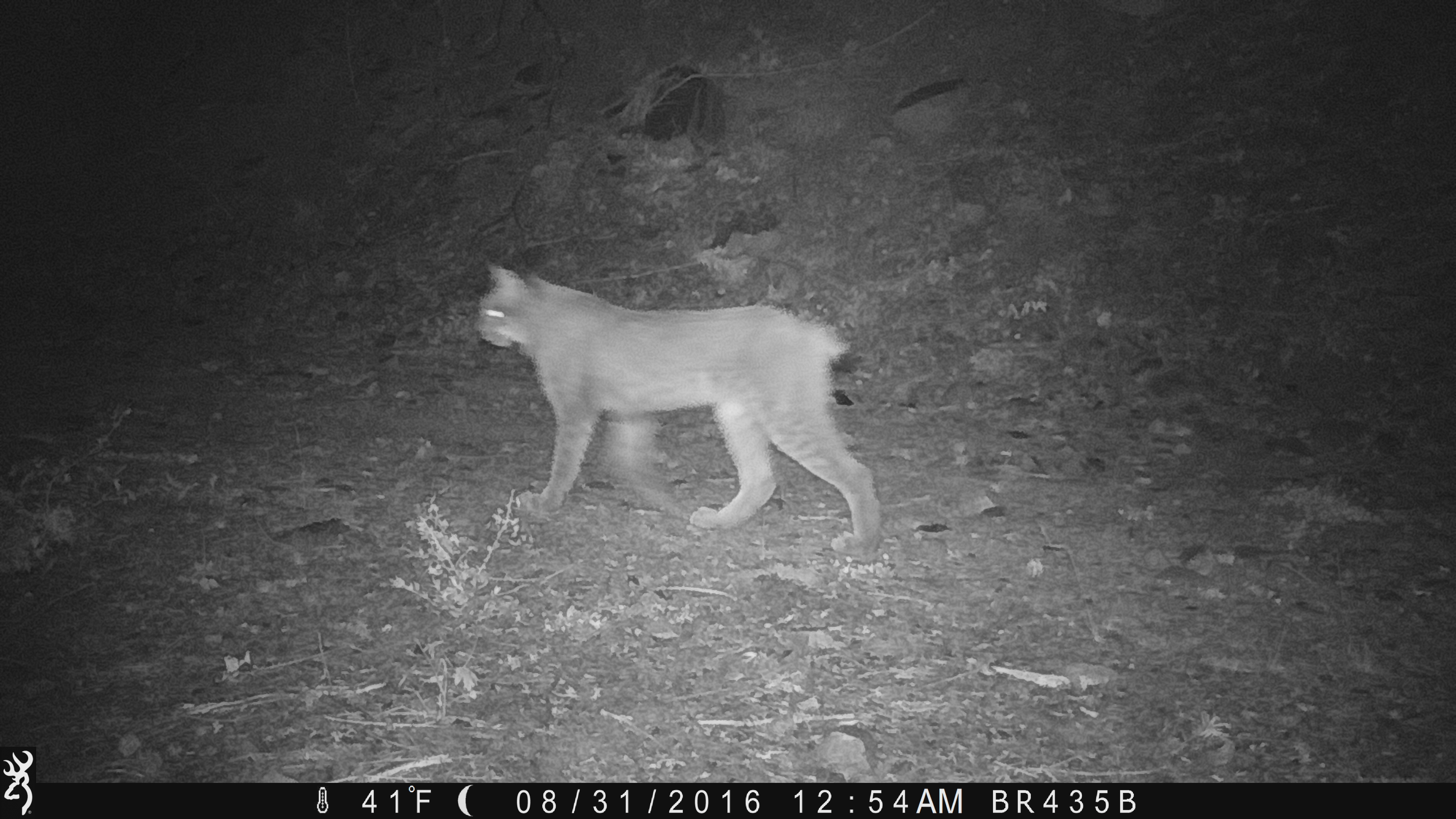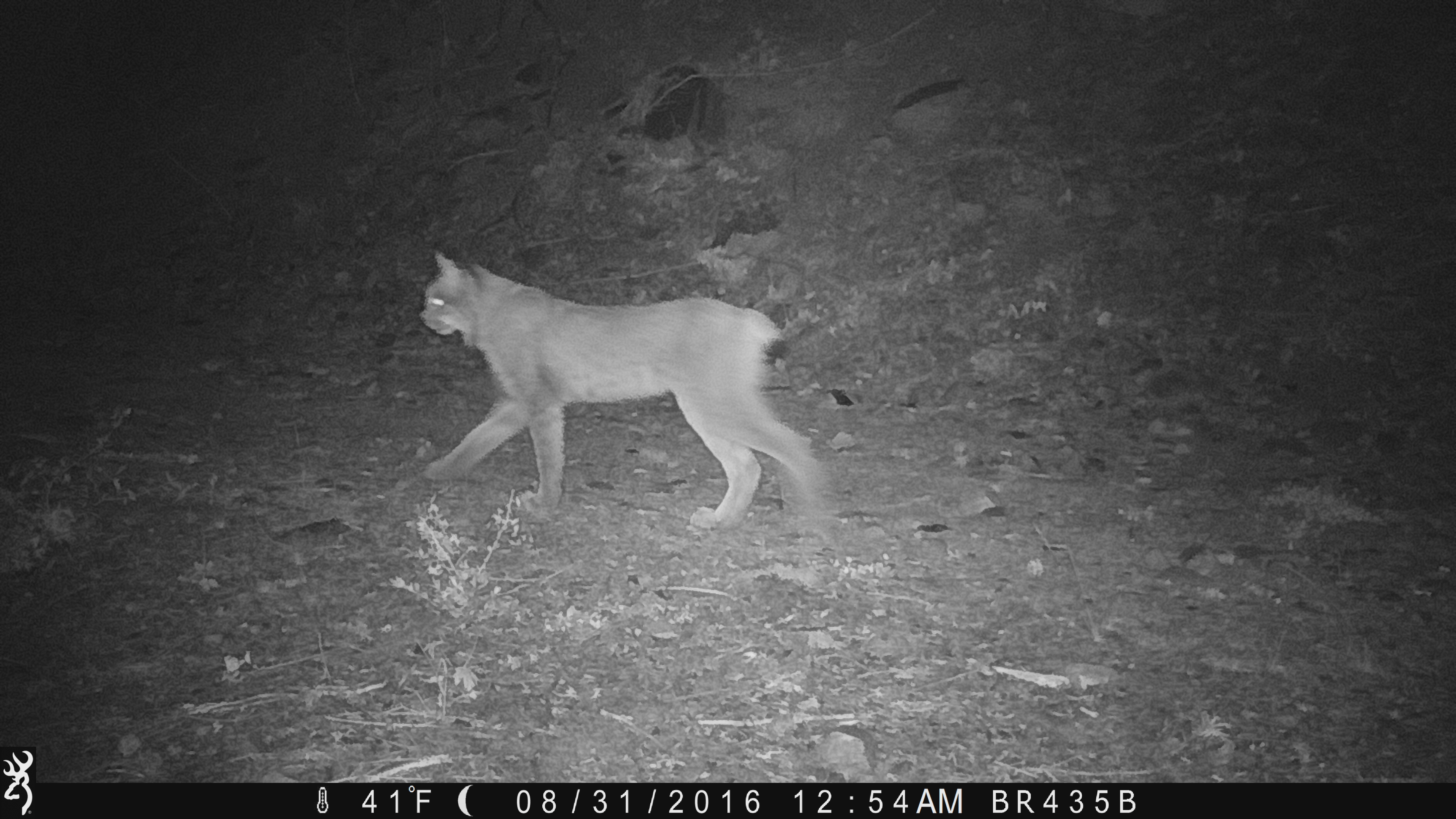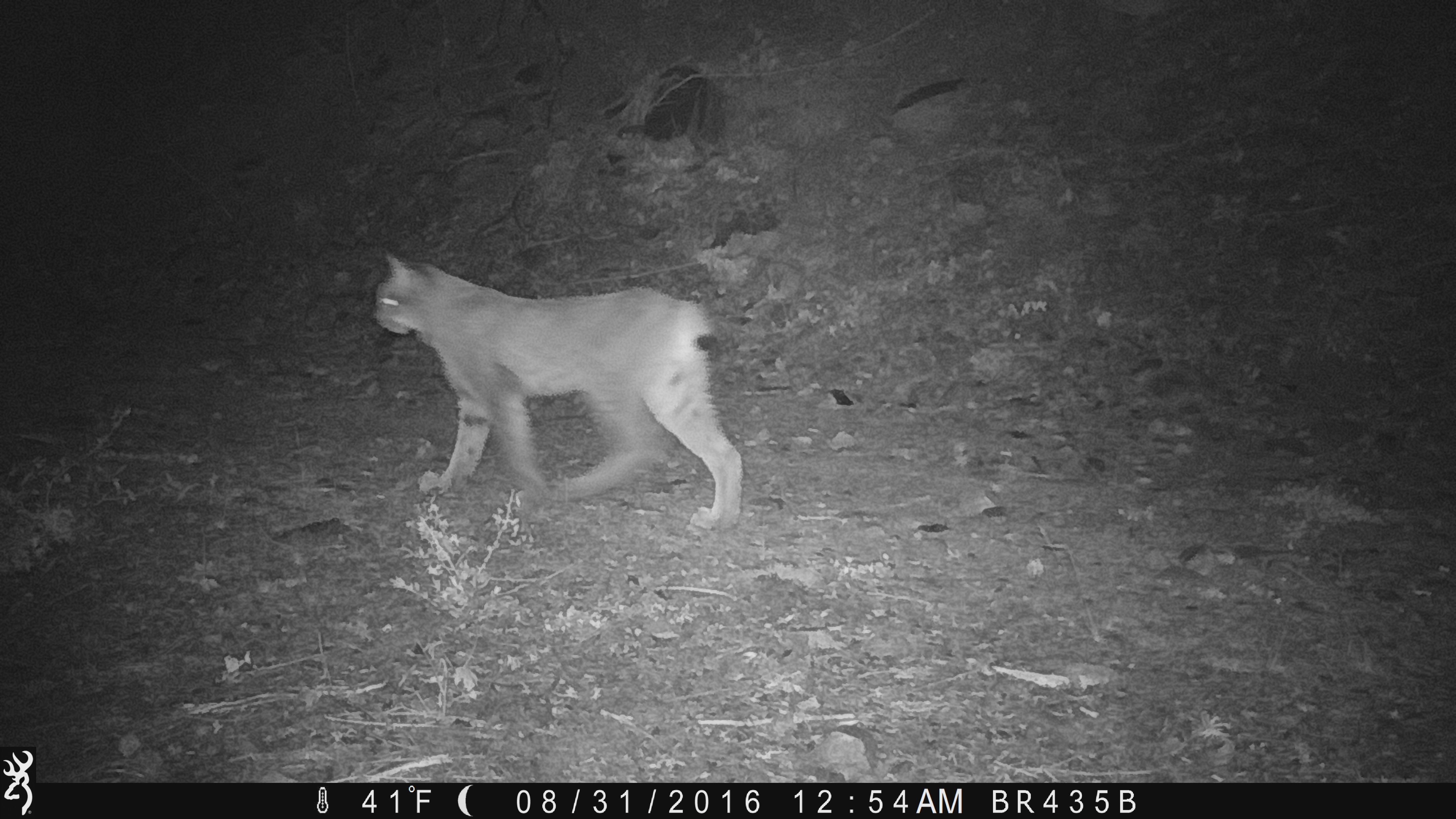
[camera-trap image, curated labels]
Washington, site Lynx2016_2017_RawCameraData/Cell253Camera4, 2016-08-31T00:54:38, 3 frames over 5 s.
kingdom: Animalia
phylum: Chordata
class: Mammalia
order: Carnivora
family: Felidae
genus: Lynx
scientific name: Lynx canadensis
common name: canada lynx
Lynx canadensis (canada lynx). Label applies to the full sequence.